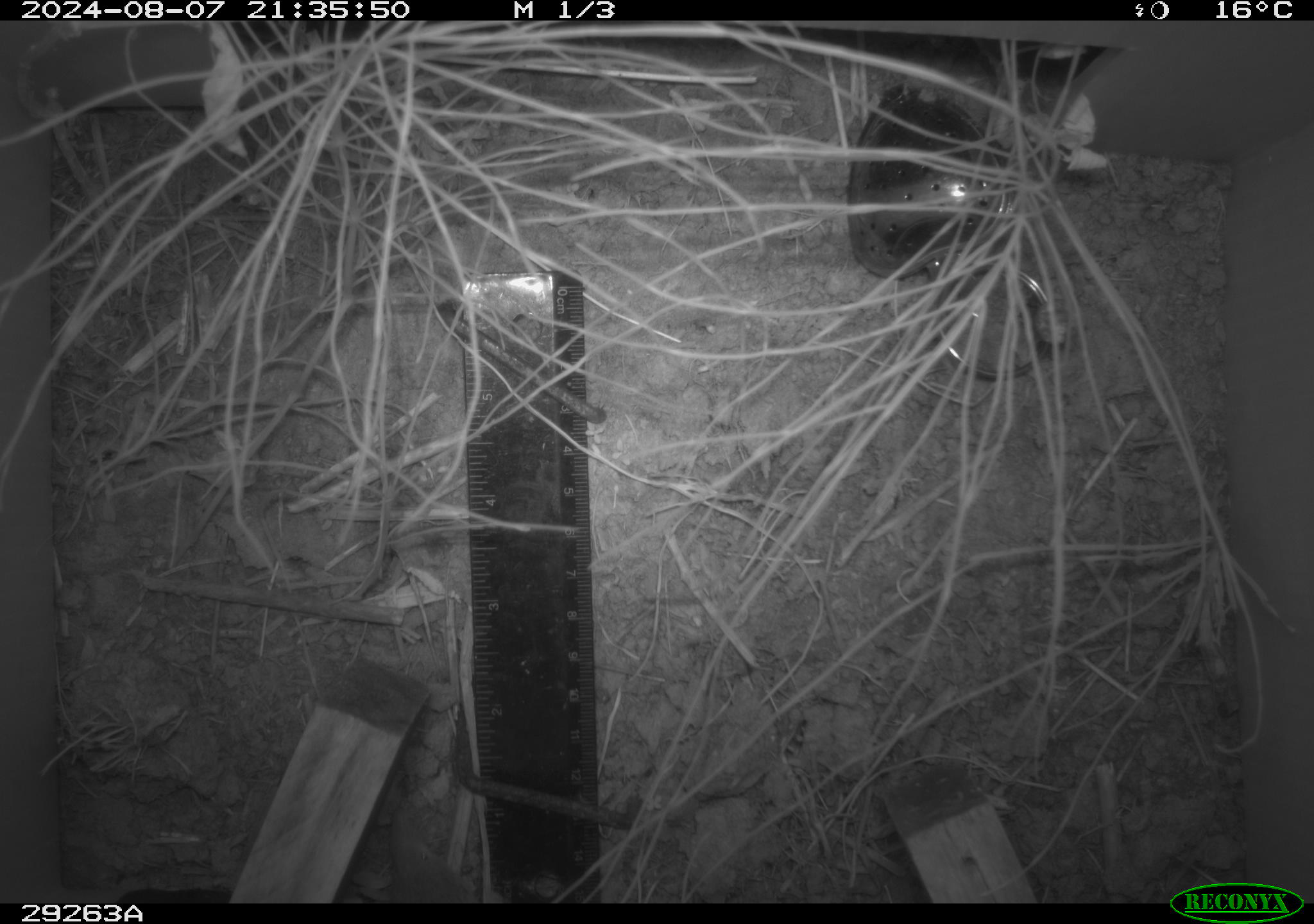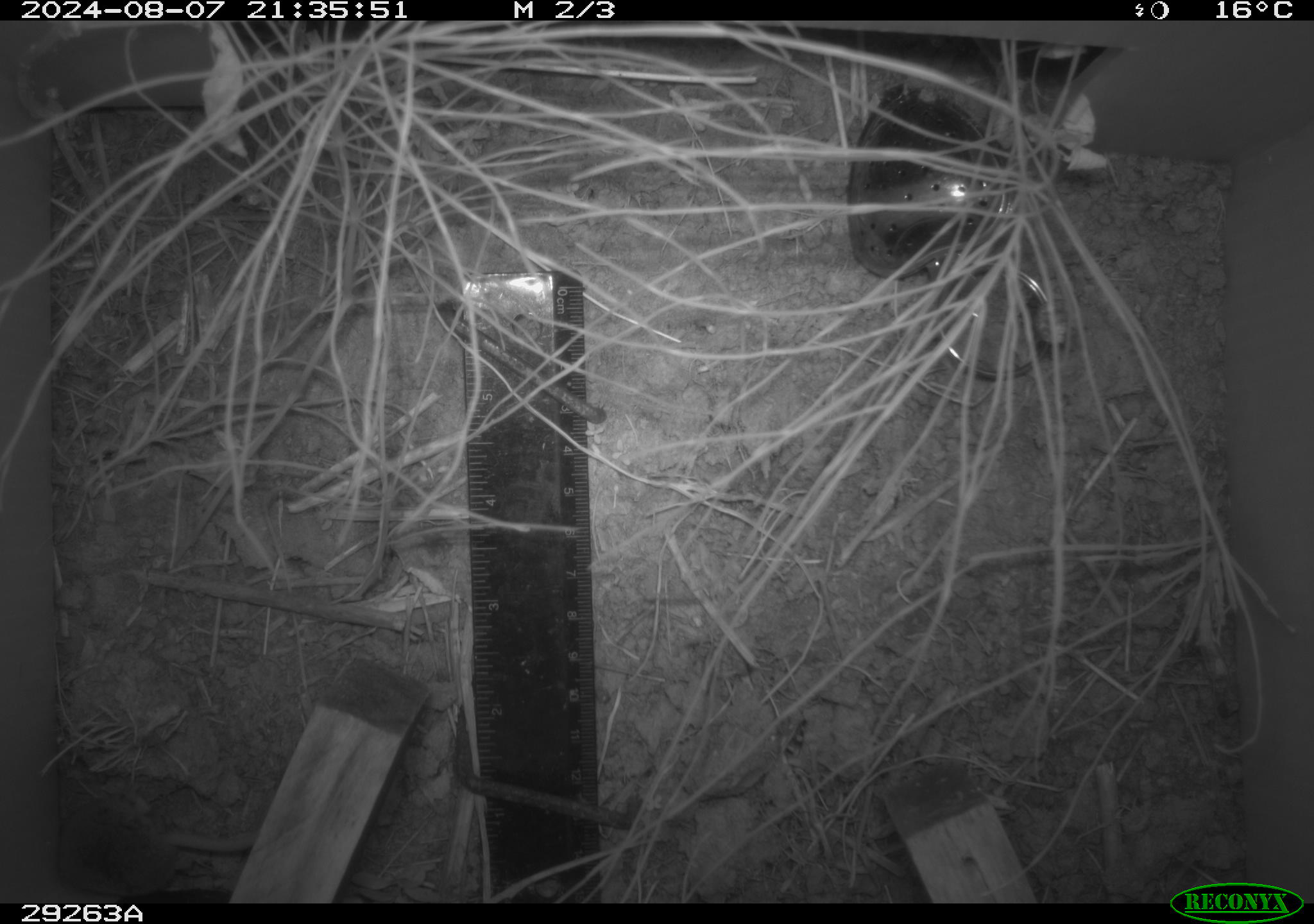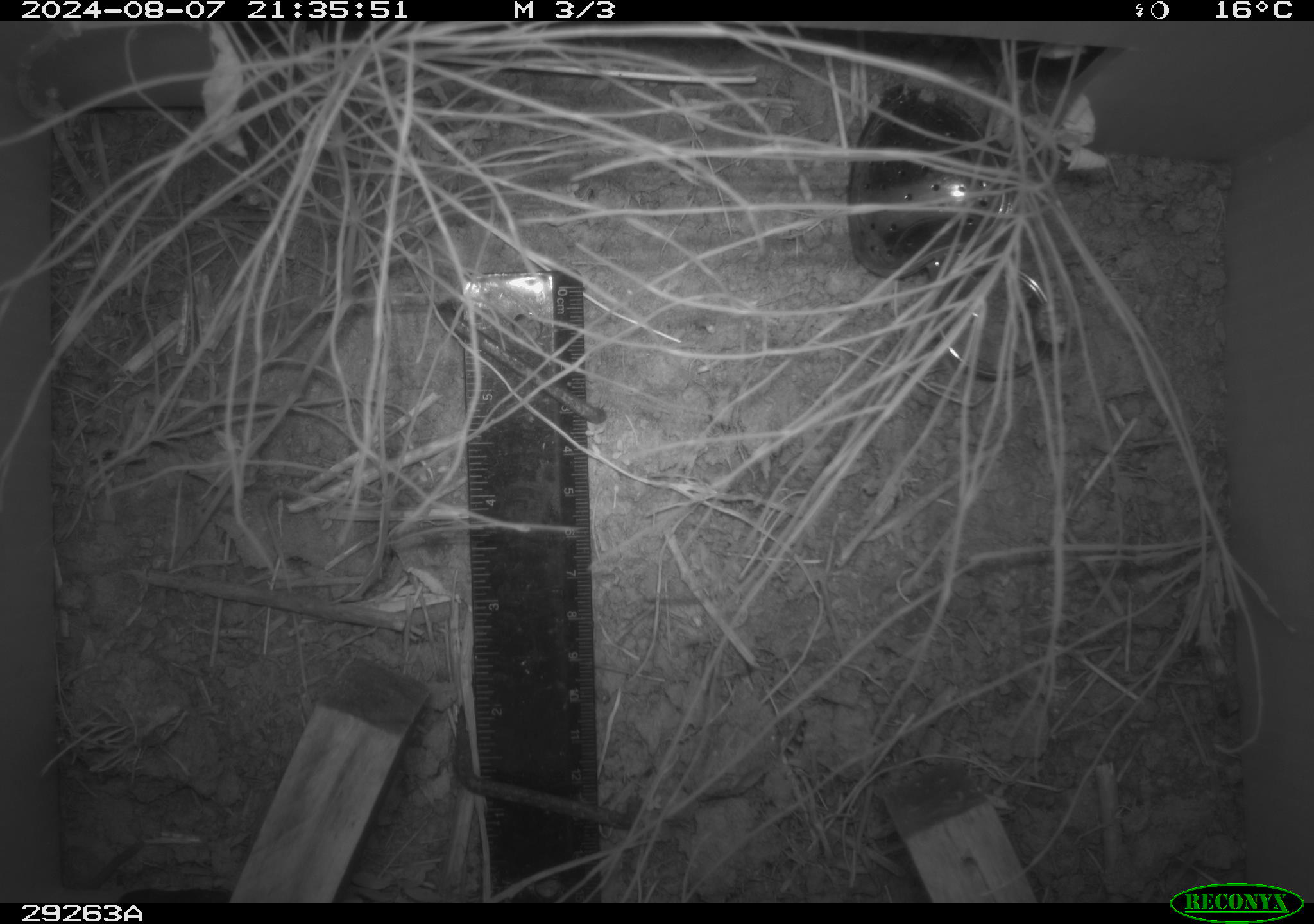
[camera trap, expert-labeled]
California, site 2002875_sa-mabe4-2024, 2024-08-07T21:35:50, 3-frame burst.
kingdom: Animalia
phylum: Chordata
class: Mammalia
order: Rodentia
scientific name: Rodentia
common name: rodent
Rodent (Rodentia).